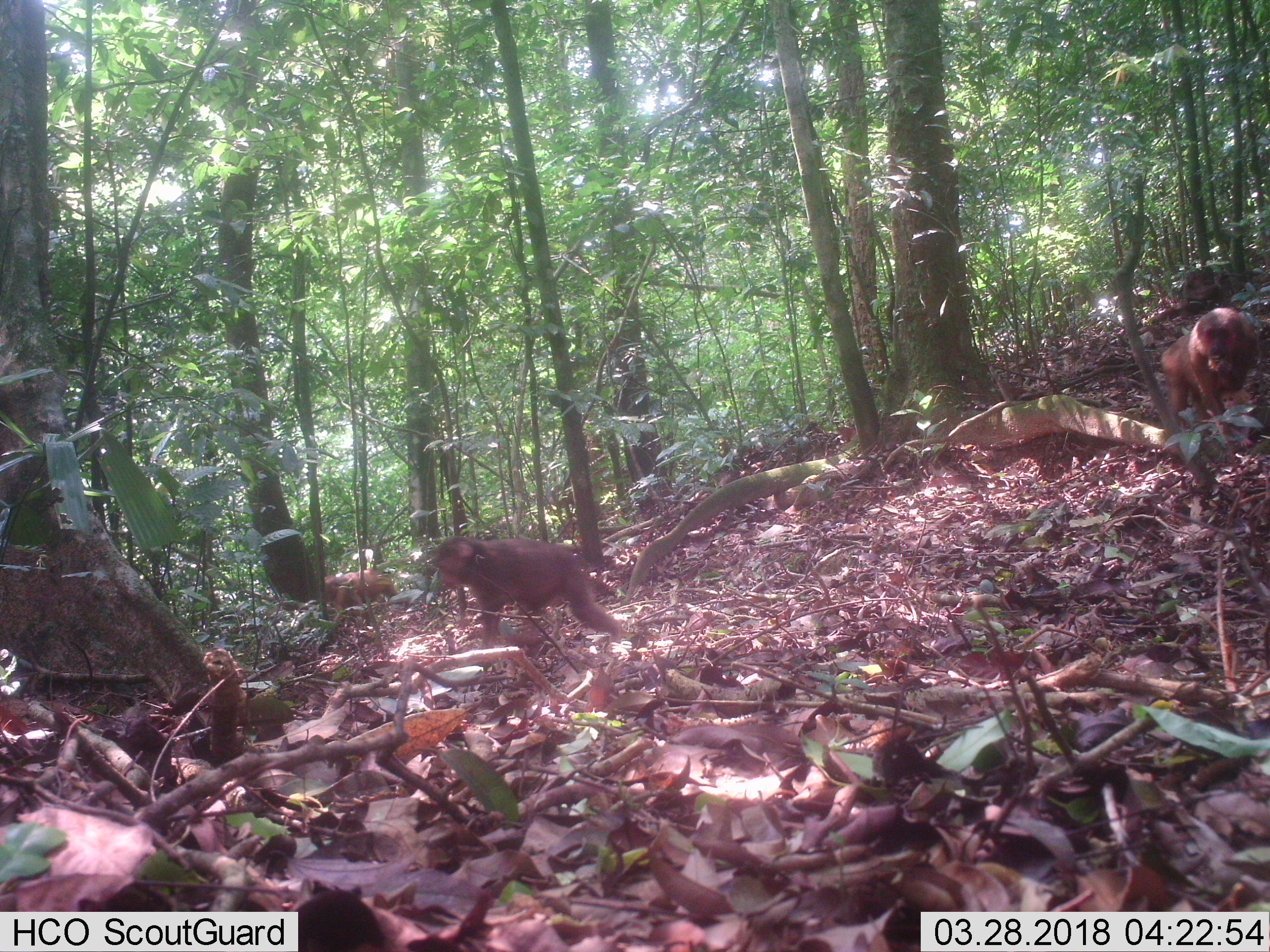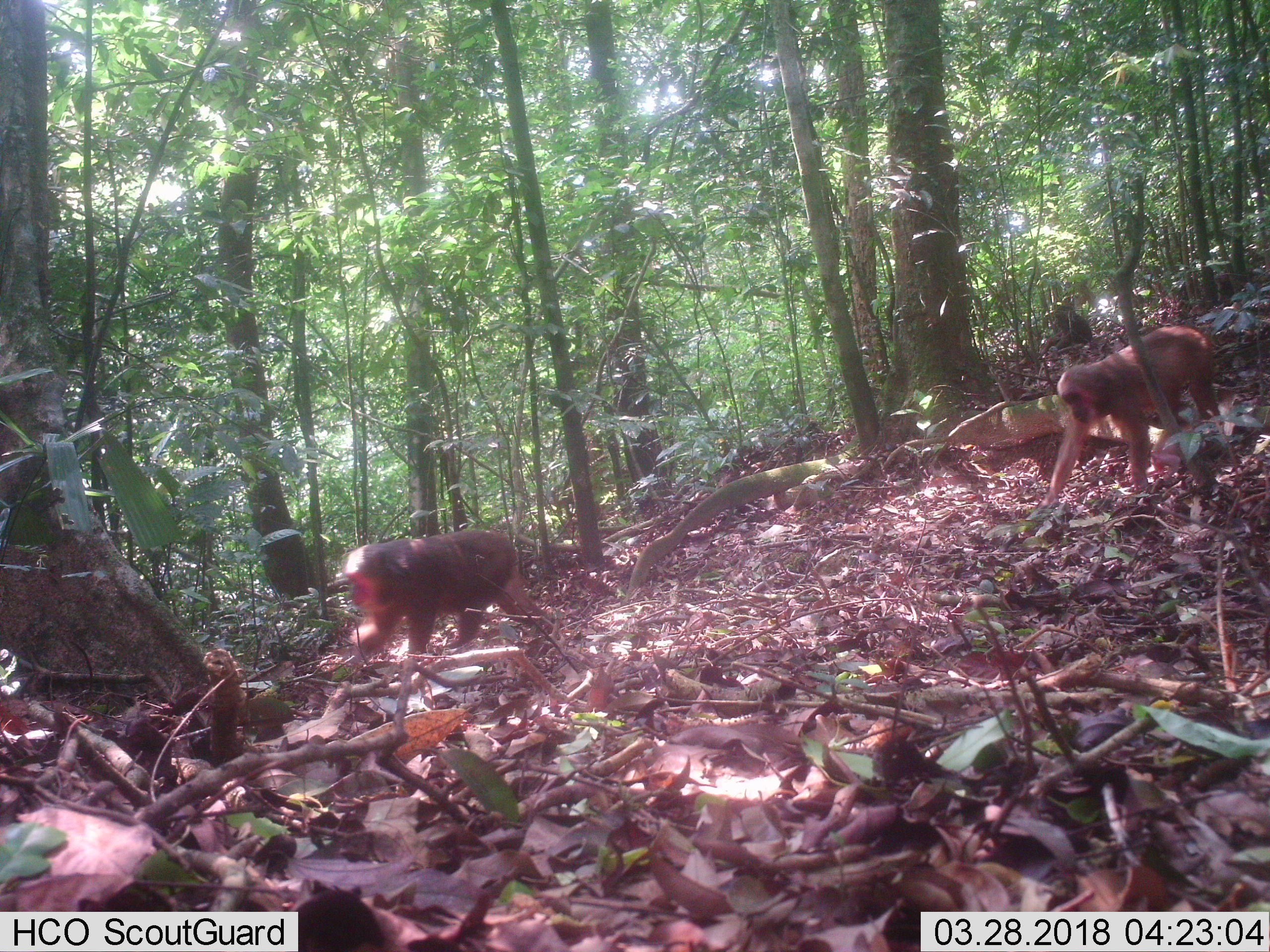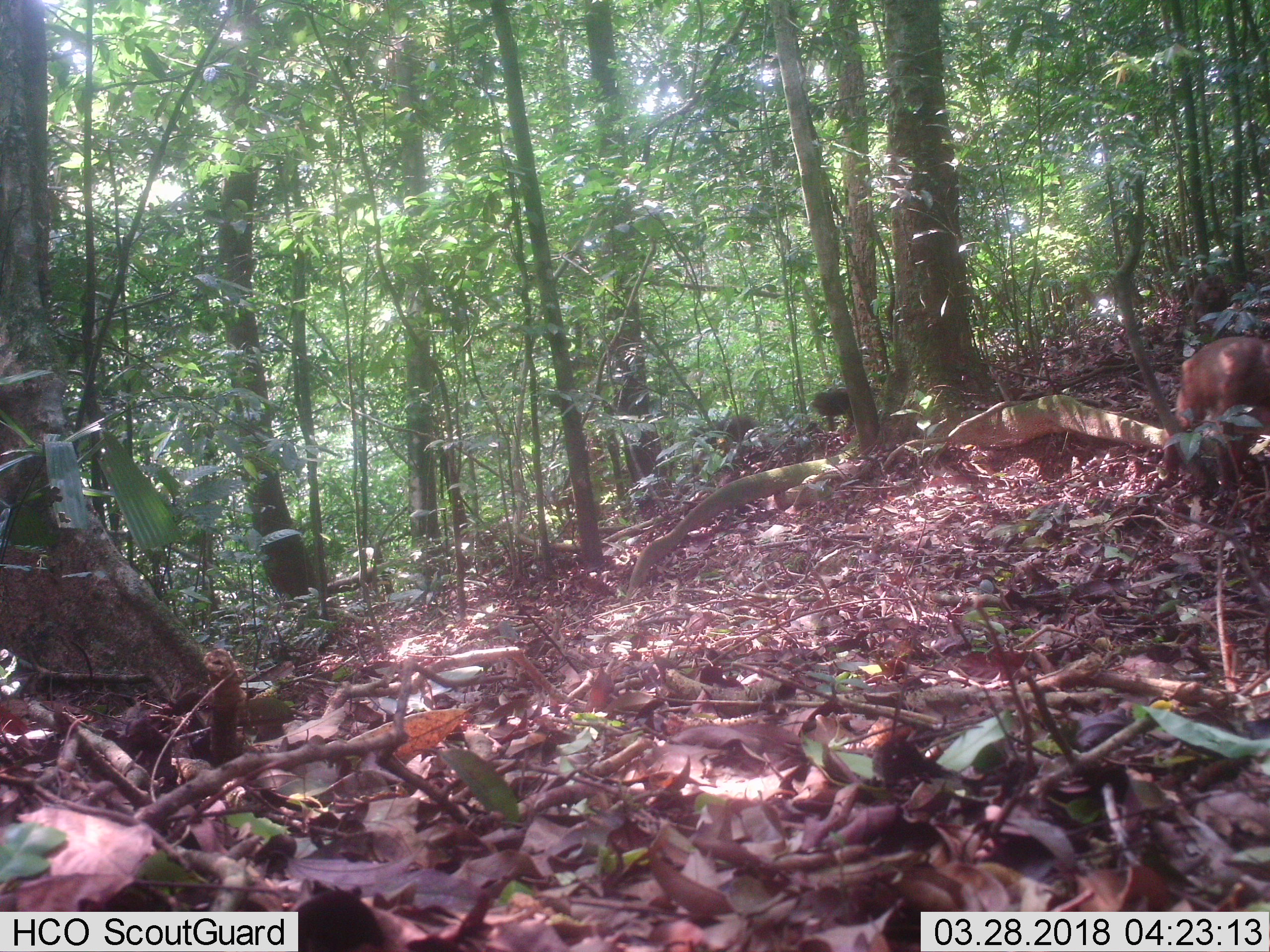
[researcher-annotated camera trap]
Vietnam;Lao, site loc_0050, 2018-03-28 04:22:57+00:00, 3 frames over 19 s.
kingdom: Animalia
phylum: Chordata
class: Mammalia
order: Primates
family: Cercopithecidae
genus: Macaca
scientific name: Macaca arctoides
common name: stump-tailed macaque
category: stump tailed macaque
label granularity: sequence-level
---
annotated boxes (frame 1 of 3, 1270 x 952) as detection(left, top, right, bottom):
stump tailed macaque: detection(430, 533, 623, 657); detection(1158, 306, 1262, 445); detection(324, 569, 411, 628); detection(1220, 391, 1254, 448)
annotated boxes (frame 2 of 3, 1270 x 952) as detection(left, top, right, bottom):
stump tailed macaque: detection(1038, 326, 1221, 509); detection(341, 528, 547, 659); detection(1149, 415, 1192, 482); detection(1039, 303, 1091, 358)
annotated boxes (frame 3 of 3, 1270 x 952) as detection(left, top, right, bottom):
stump tailed macaque: detection(1155, 334, 1270, 498); detection(687, 410, 762, 469); detection(1190, 275, 1231, 334); detection(810, 389, 854, 433)